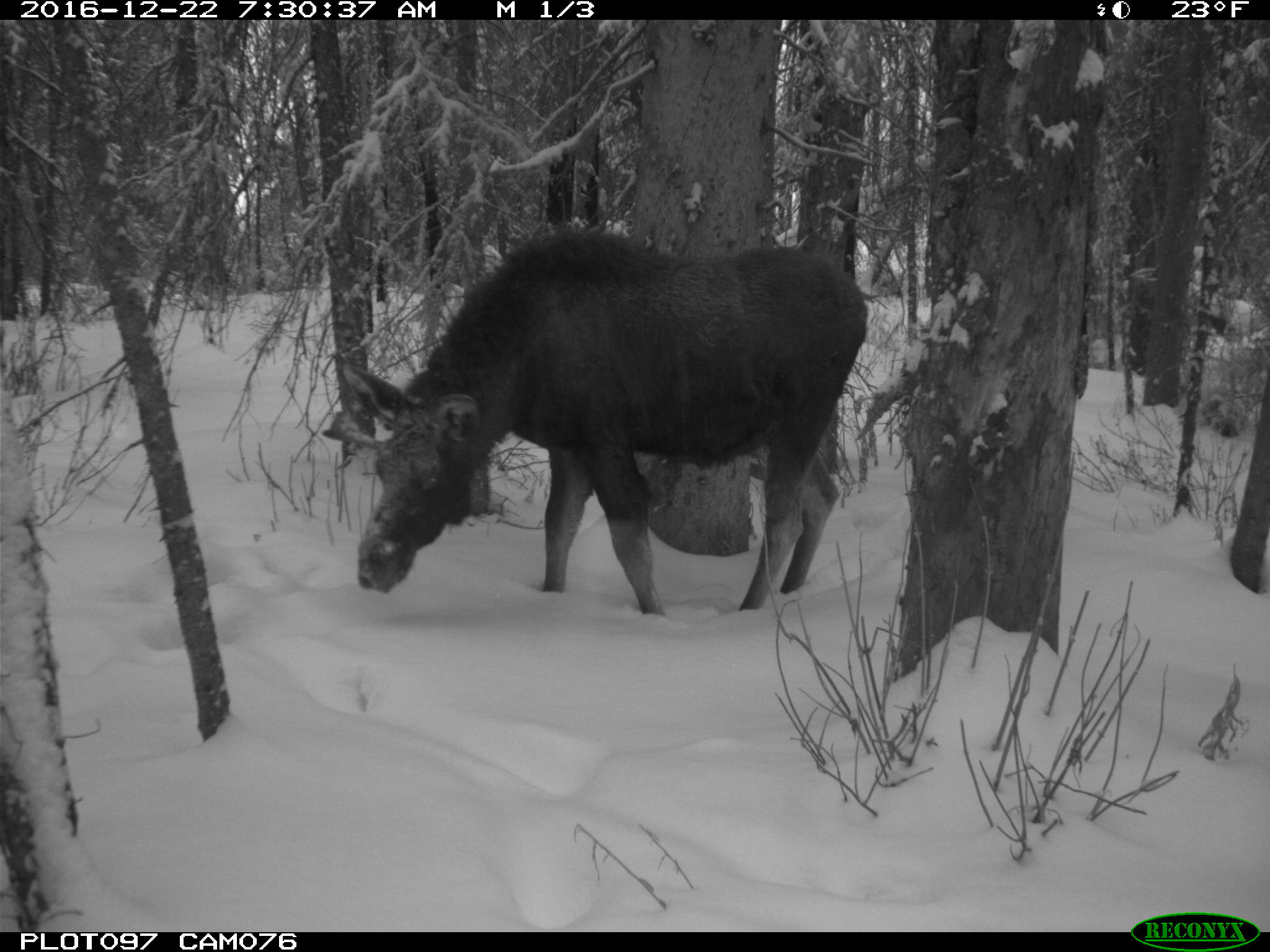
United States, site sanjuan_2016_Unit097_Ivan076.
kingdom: Animalia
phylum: Chordata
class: Mammalia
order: Artiodactyla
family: Cervidae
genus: Alces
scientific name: Alces alces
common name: moose